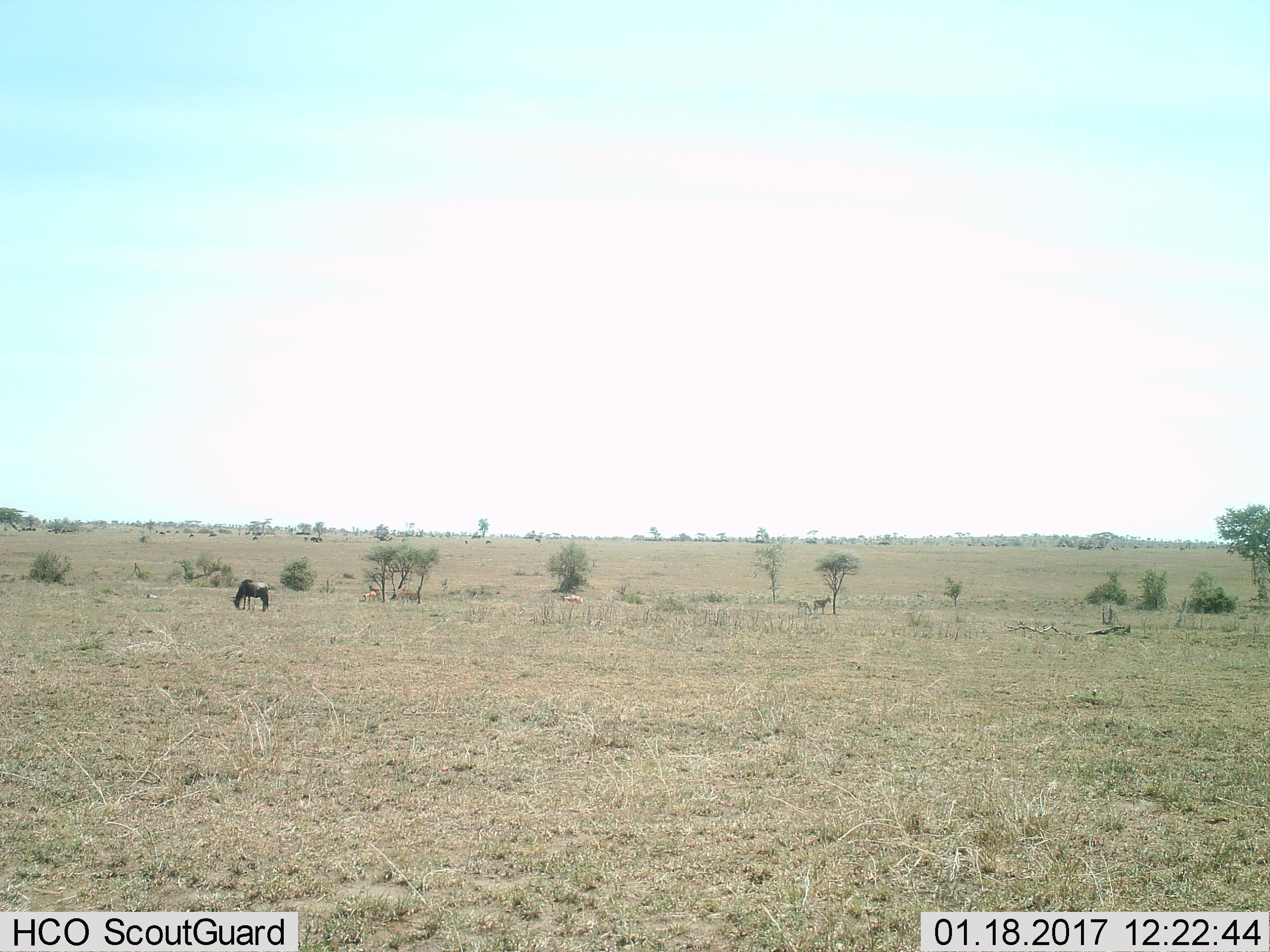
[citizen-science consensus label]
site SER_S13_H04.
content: unidentified animal